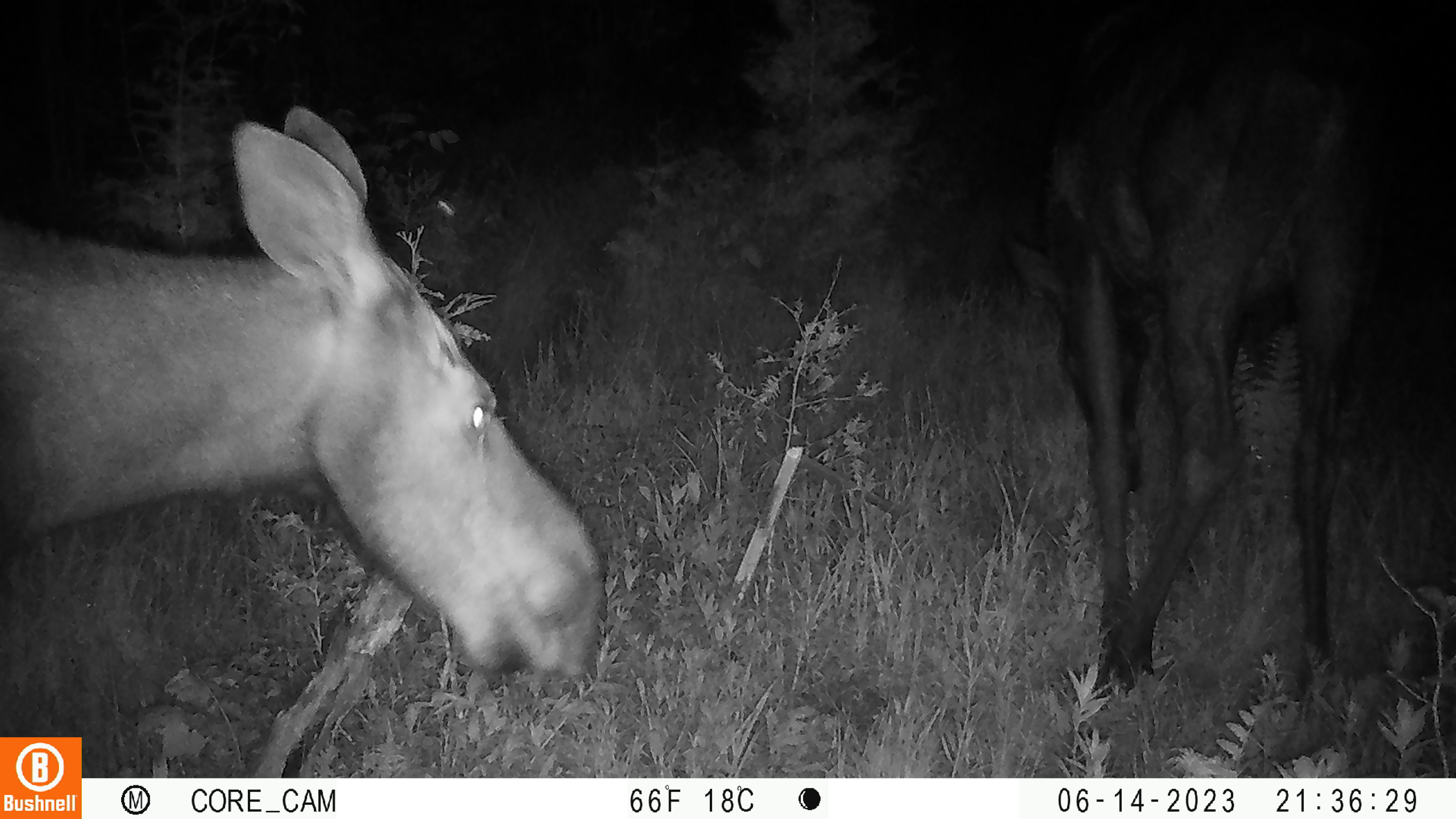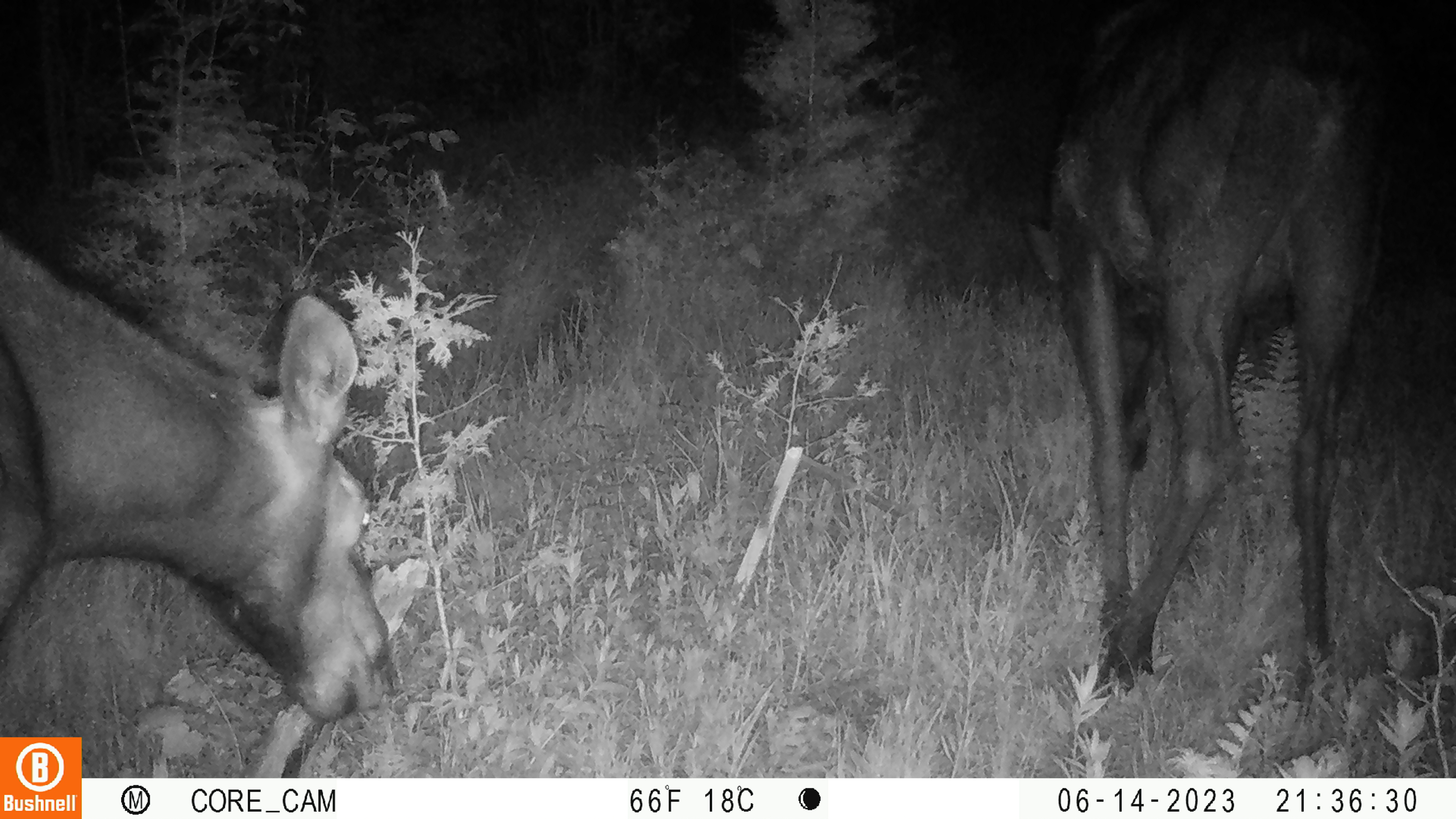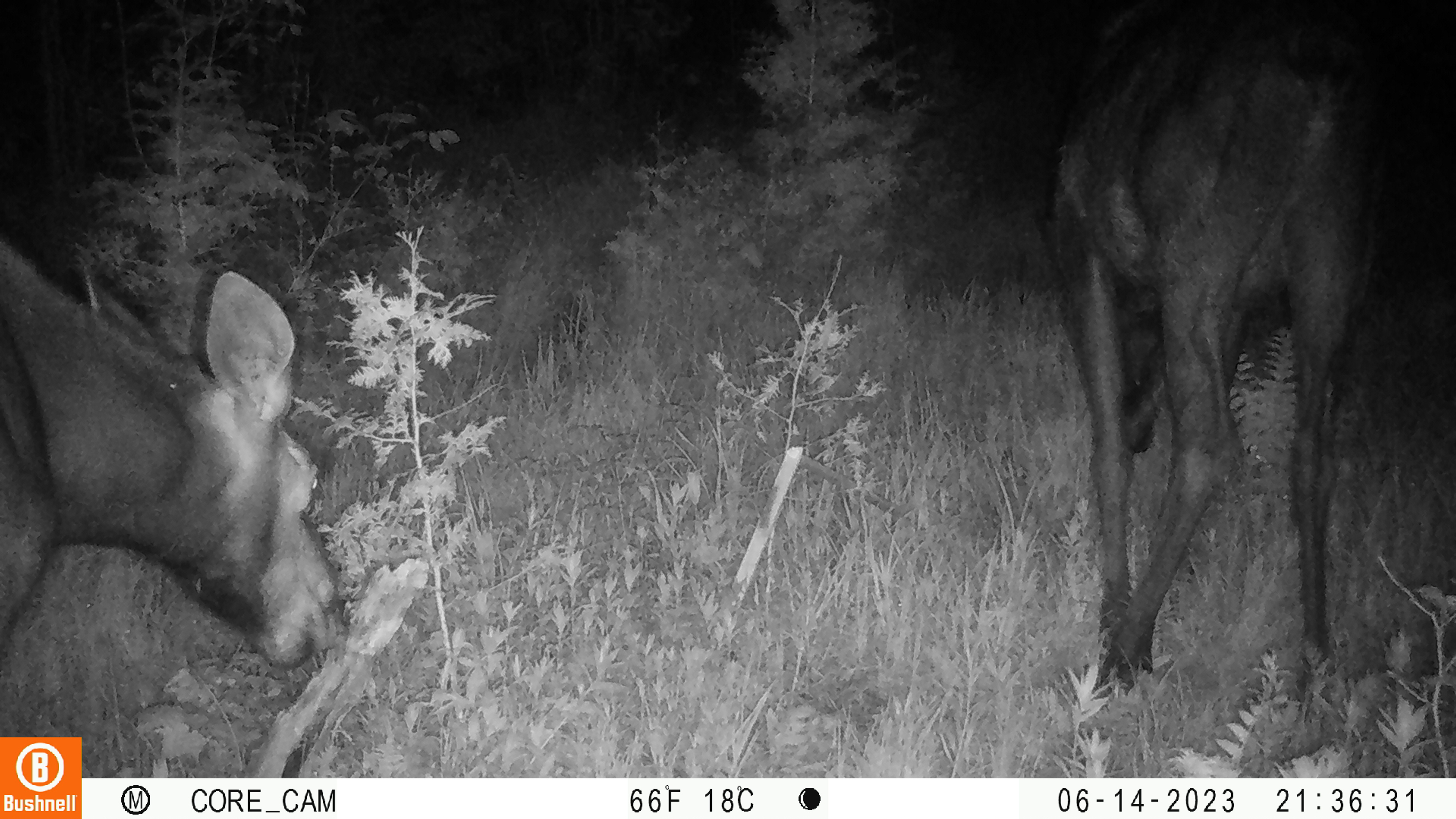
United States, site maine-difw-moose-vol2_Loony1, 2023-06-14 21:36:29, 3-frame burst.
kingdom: Animalia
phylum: Chordata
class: Mammalia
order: Artiodactyla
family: Cervidae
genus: Alces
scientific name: Alces alces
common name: moose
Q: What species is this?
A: Moose (Alces alces).